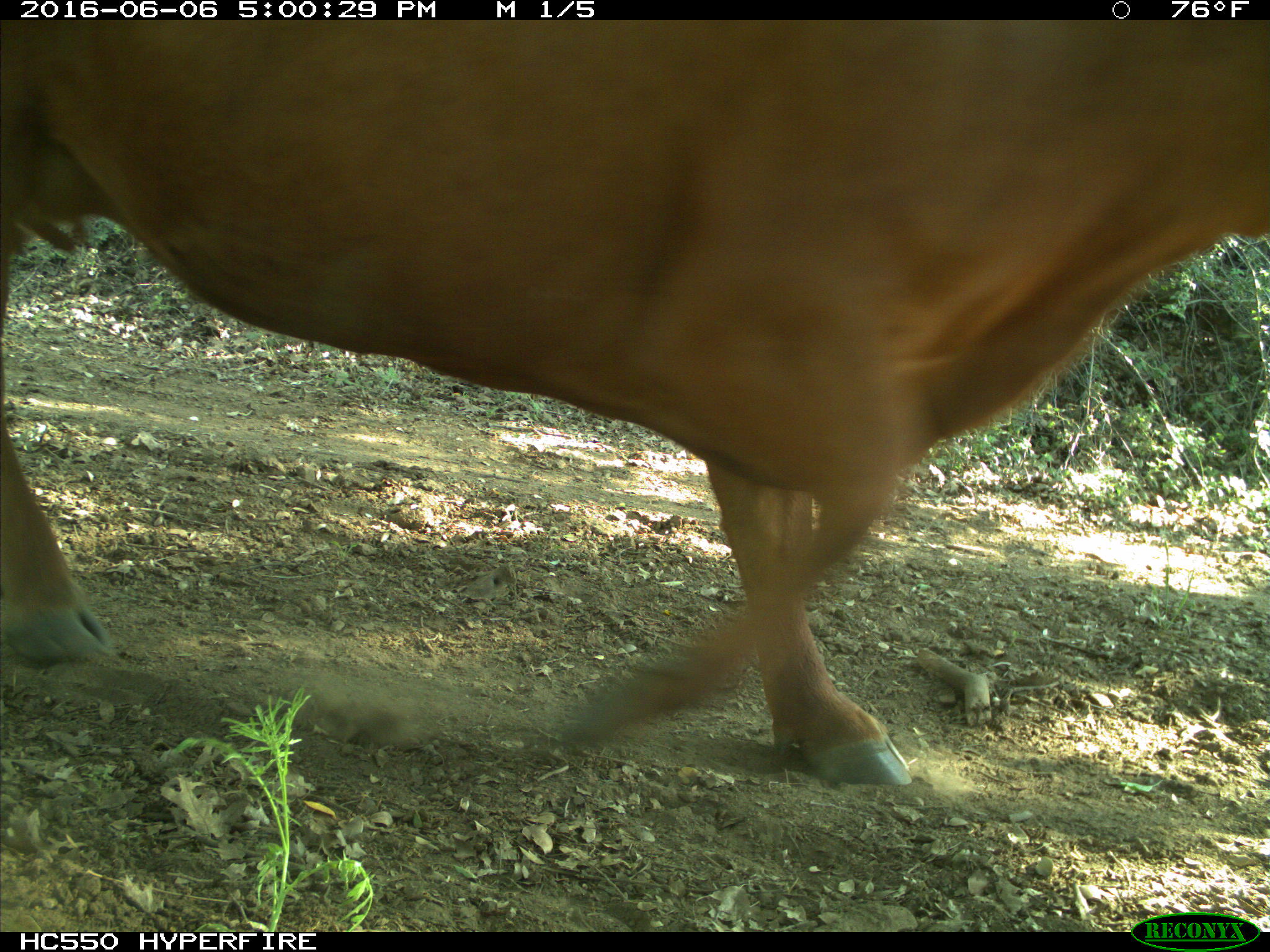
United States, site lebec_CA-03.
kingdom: Animalia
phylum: Chordata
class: Mammalia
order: Artiodactyla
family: Bovidae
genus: Bos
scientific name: Bos taurus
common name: domestic cow